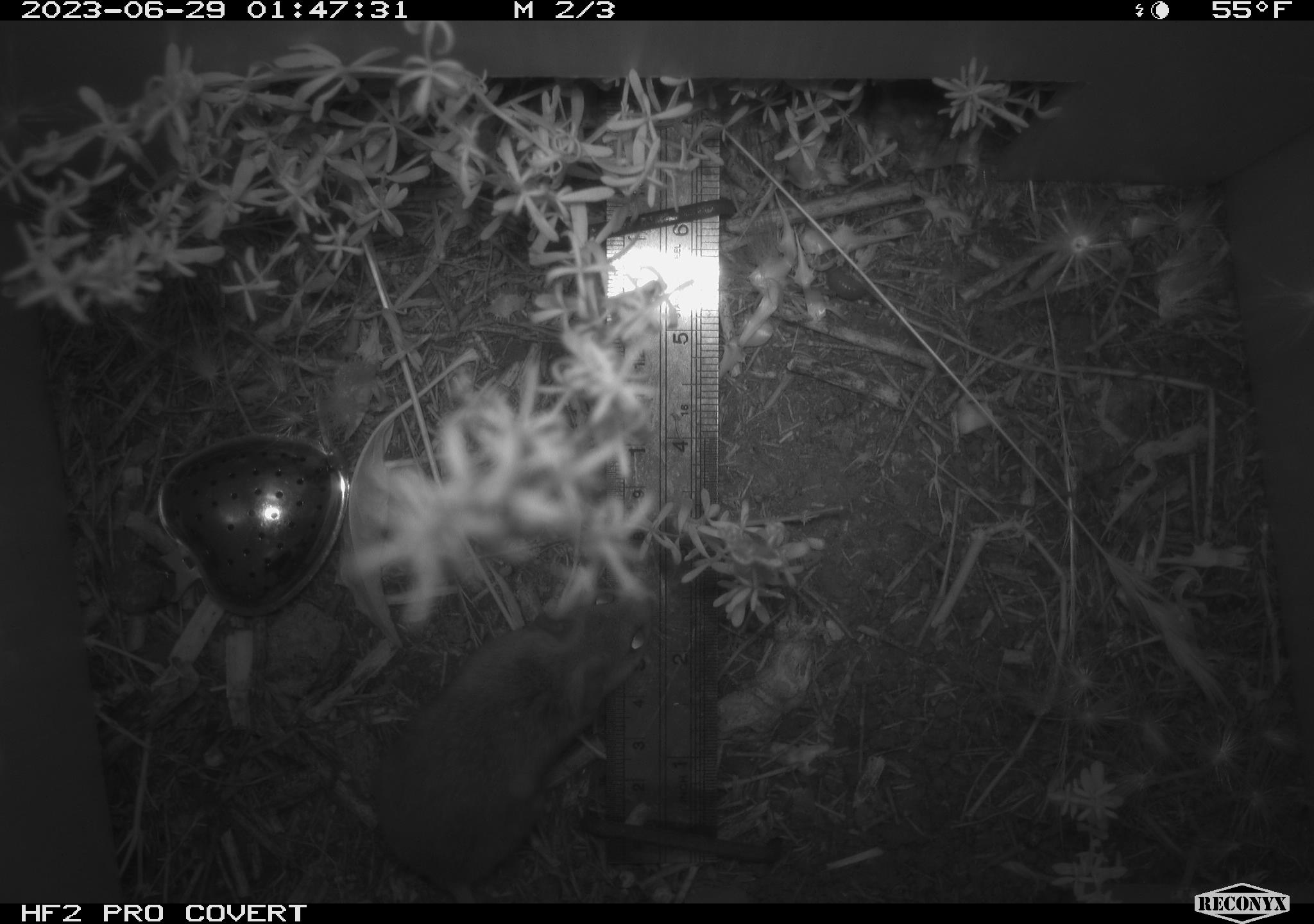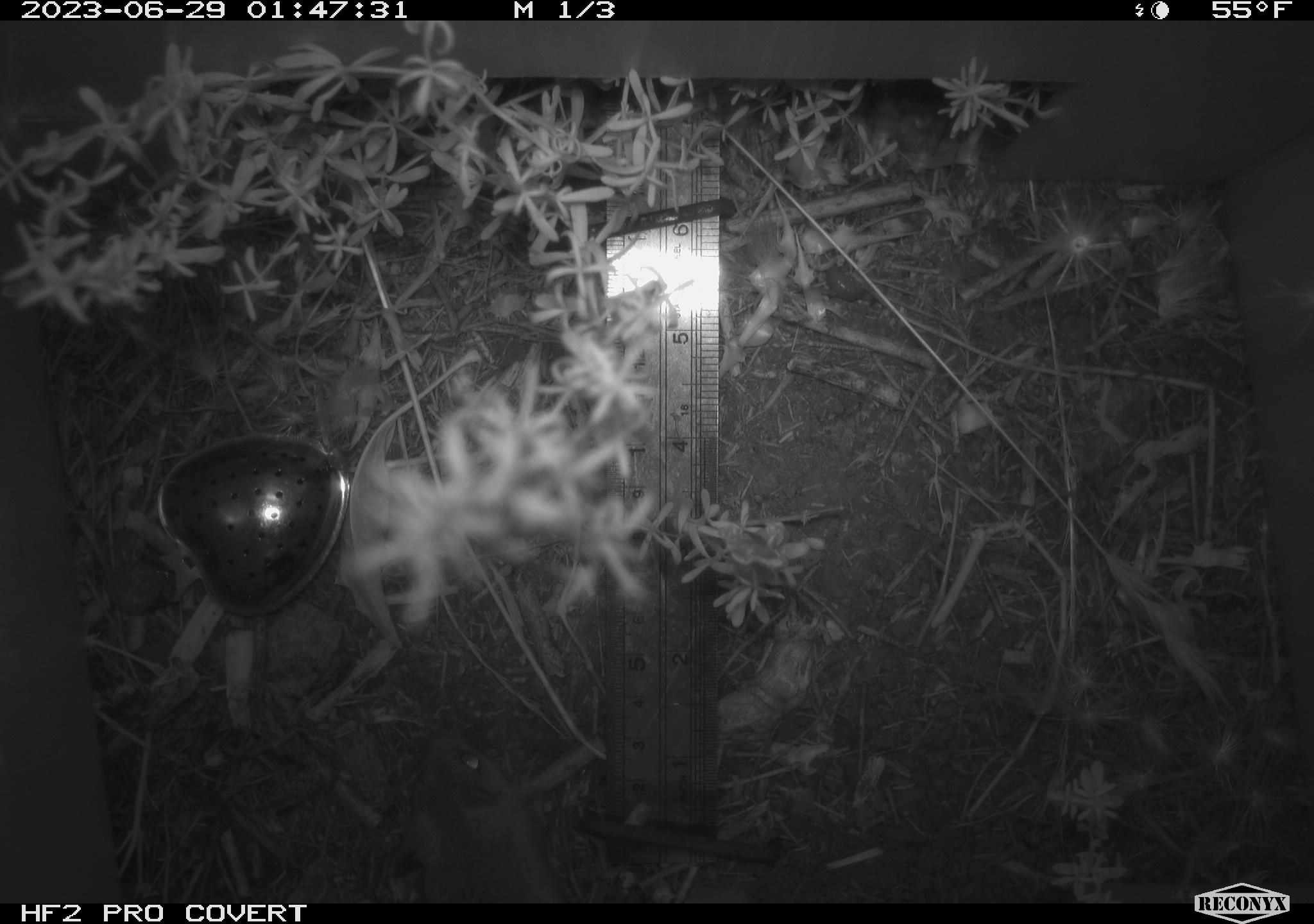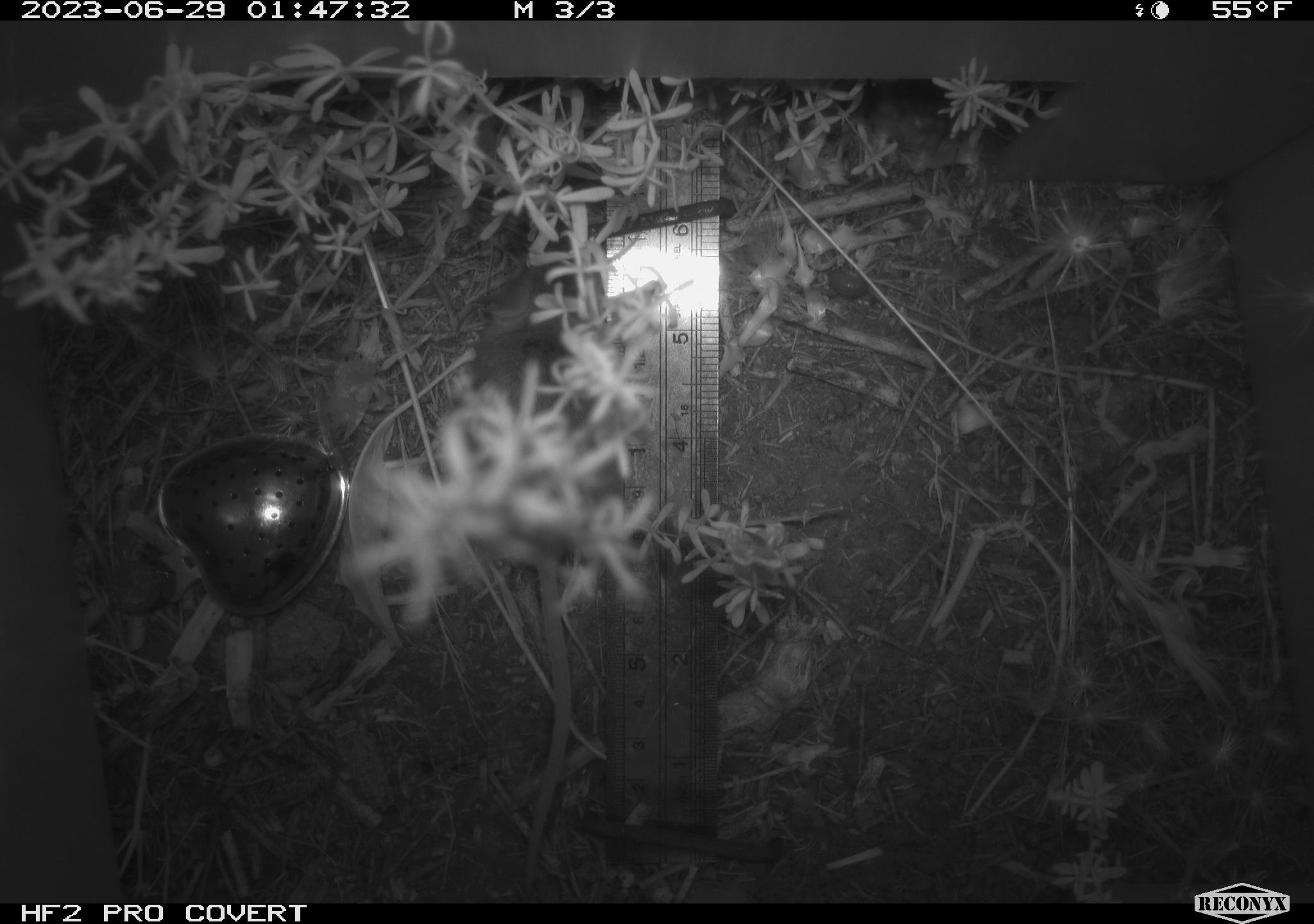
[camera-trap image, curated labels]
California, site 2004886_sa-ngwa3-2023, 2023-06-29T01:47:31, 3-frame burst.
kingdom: Animalia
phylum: Chordata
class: Mammalia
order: Rodentia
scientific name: Rodentia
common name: mouse species